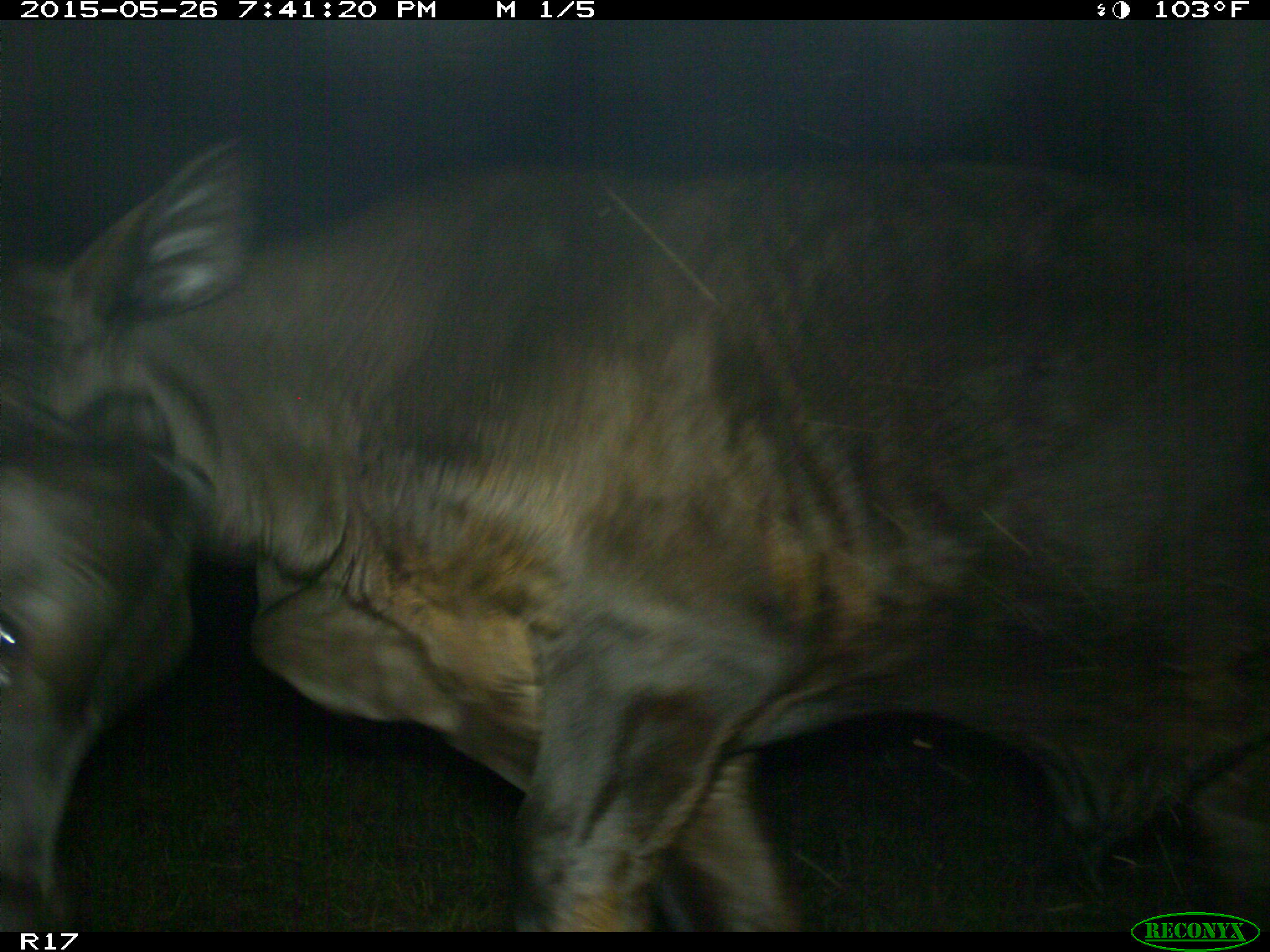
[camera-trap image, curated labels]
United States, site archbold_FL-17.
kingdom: Animalia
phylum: Chordata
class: Mammalia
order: Artiodactyla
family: Bovidae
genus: Bos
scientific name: Bos taurus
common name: domestic cow